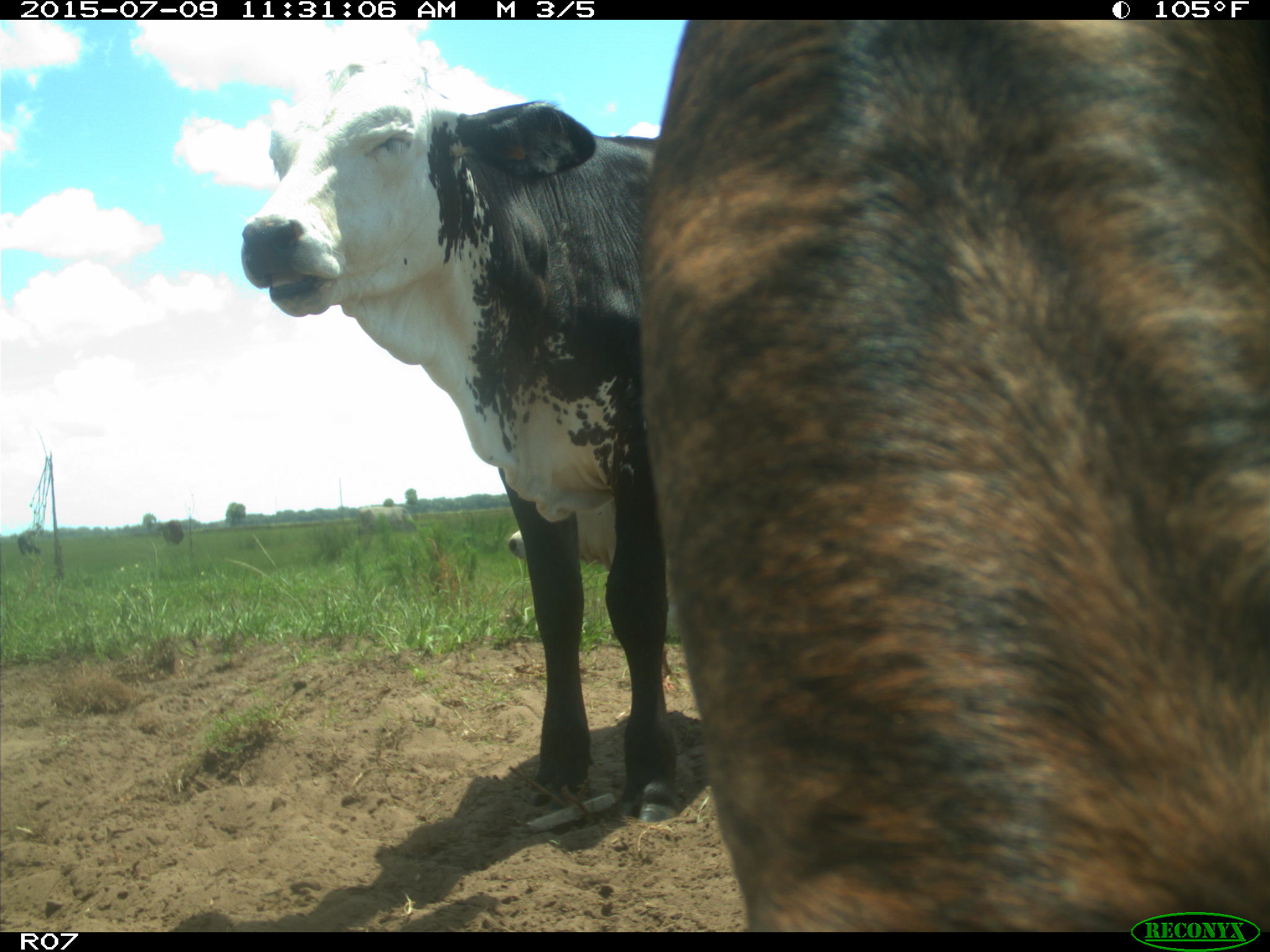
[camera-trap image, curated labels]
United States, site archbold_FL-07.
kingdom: Animalia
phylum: Chordata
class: Mammalia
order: Artiodactyla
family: Bovidae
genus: Bos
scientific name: Bos taurus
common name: domestic cow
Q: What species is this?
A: Bos taurus (domestic cow).